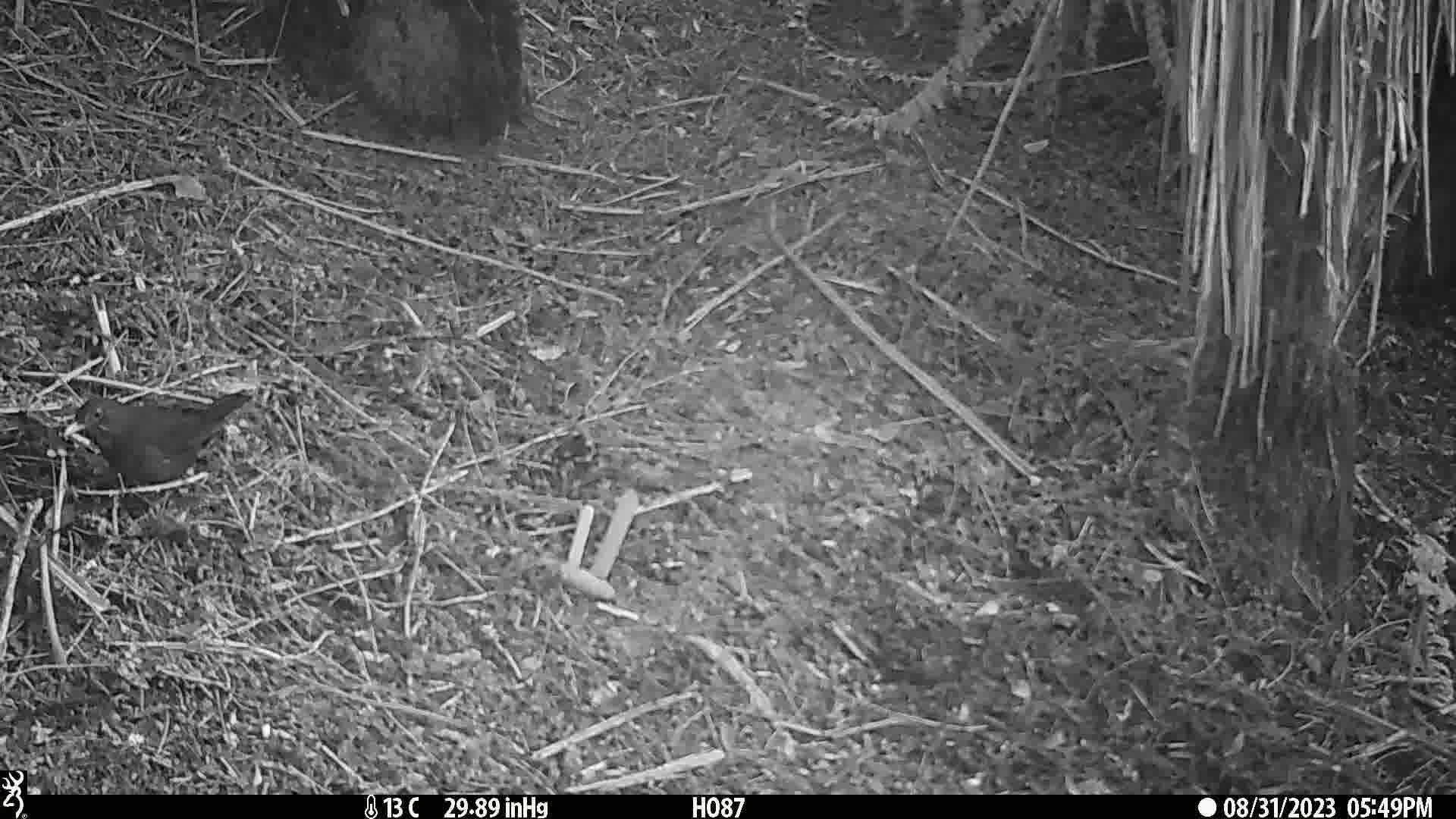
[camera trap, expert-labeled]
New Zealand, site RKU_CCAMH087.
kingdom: Animalia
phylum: Chordata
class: Aves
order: Passeriformes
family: Turdidae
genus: Turdus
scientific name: Turdus merula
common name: eurasian blackbird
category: blackbird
Blackbird (eurasian blackbird) (Turdus merula).